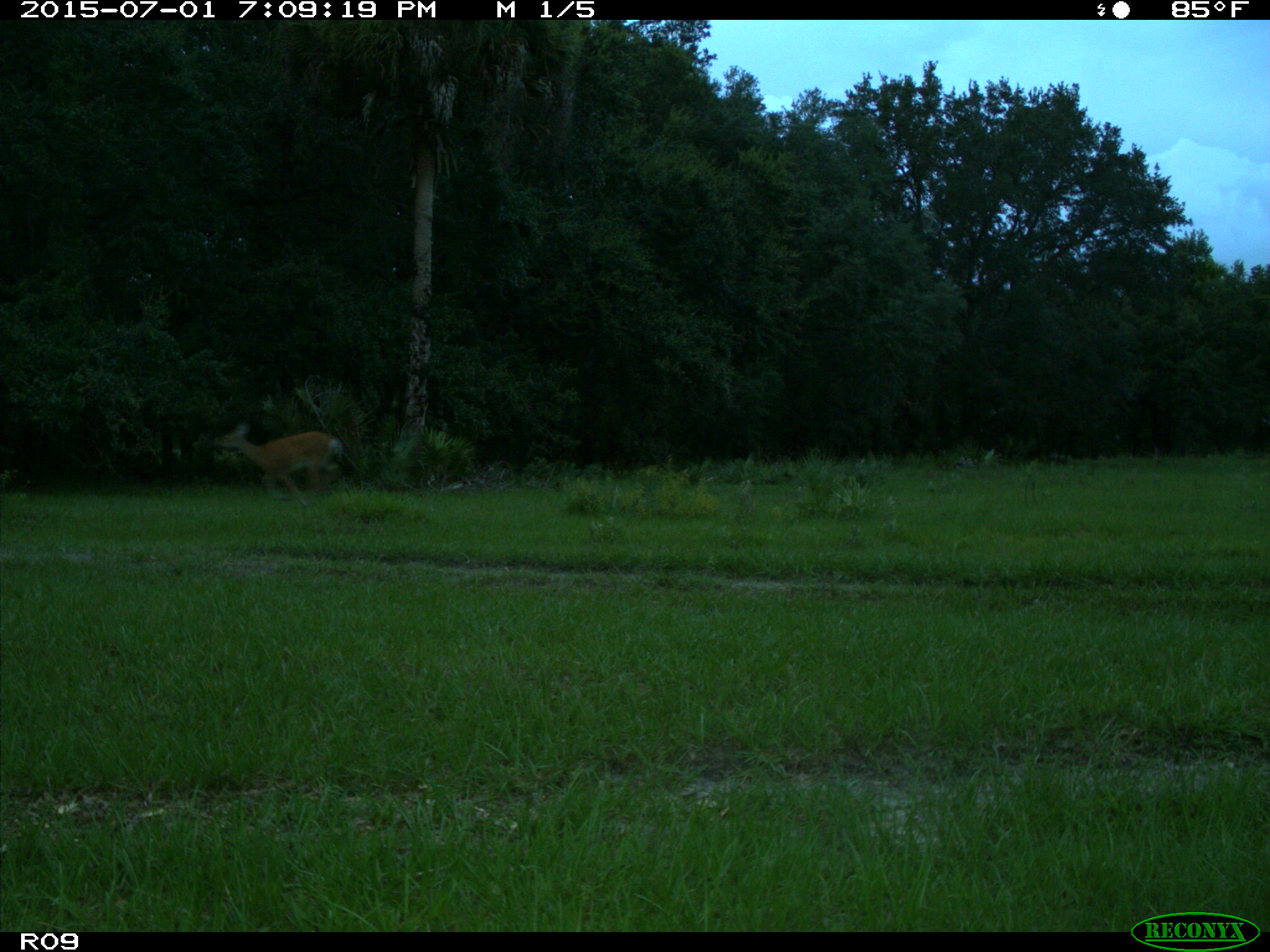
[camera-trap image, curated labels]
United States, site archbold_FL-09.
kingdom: Animalia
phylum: Chordata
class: Mammalia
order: Artiodactyla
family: Cervidae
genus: Odocoileus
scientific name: Odocoileus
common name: deer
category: unidentified deer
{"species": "unidentified deer (deer) (Odocoileus)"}